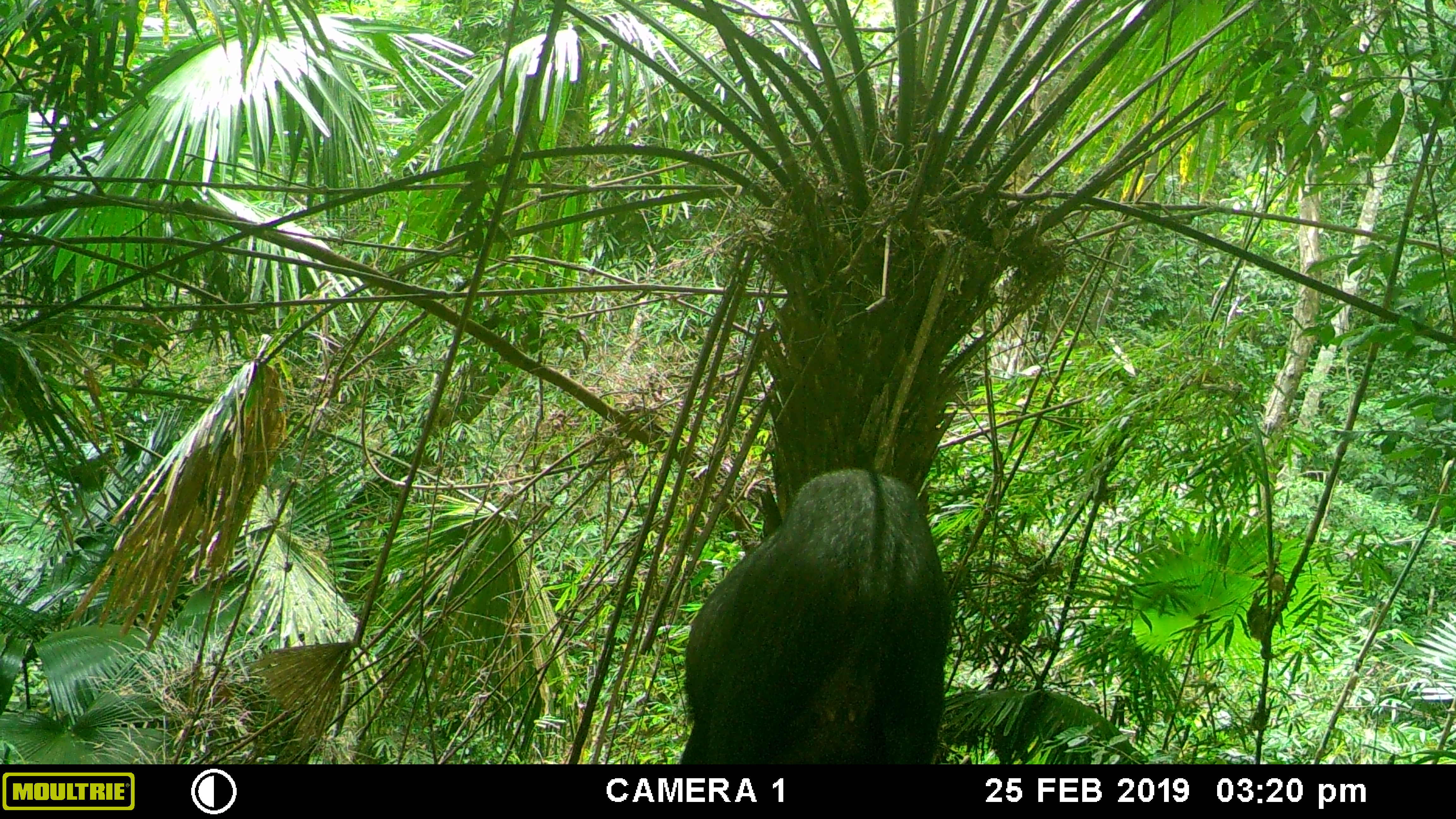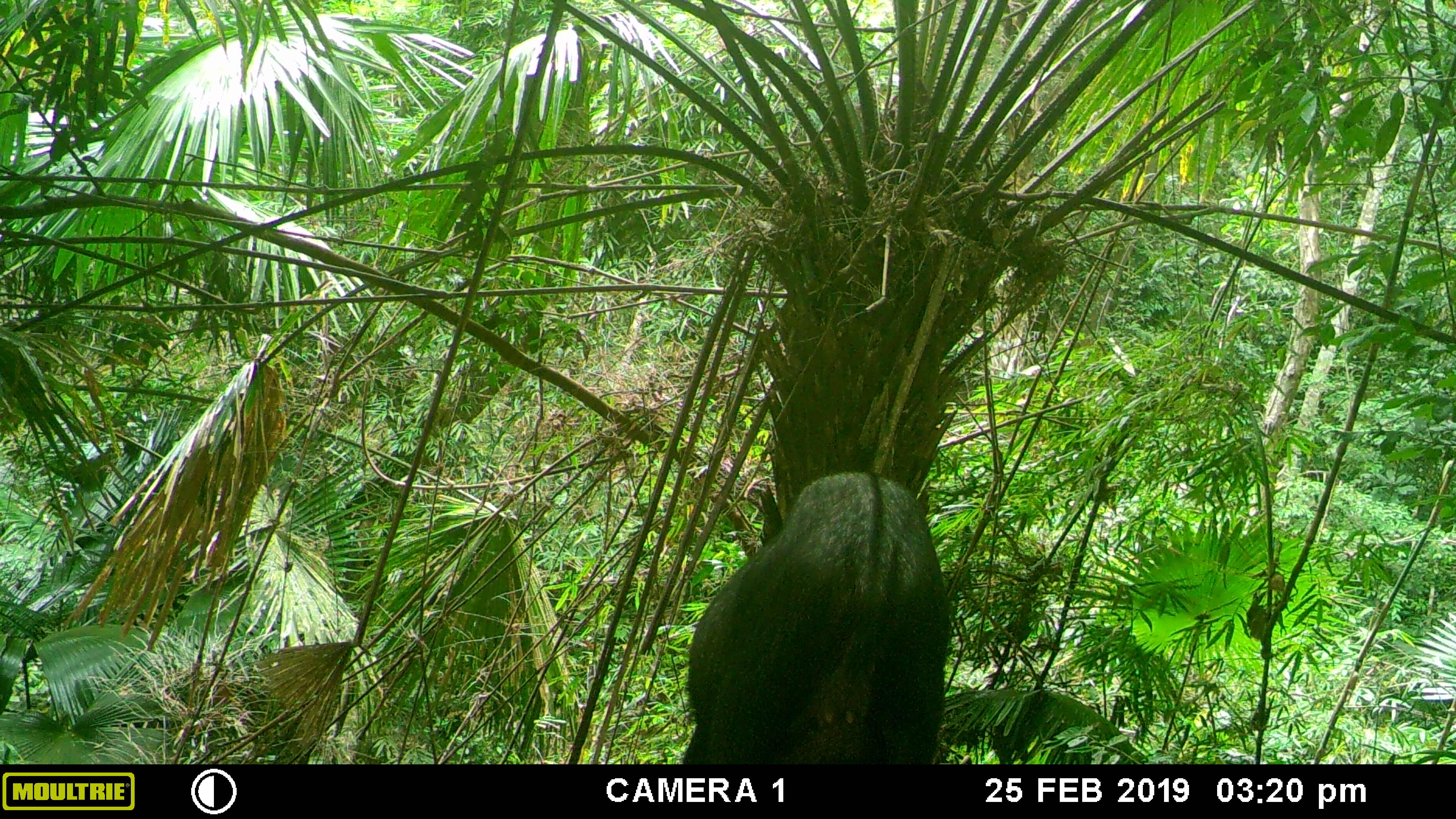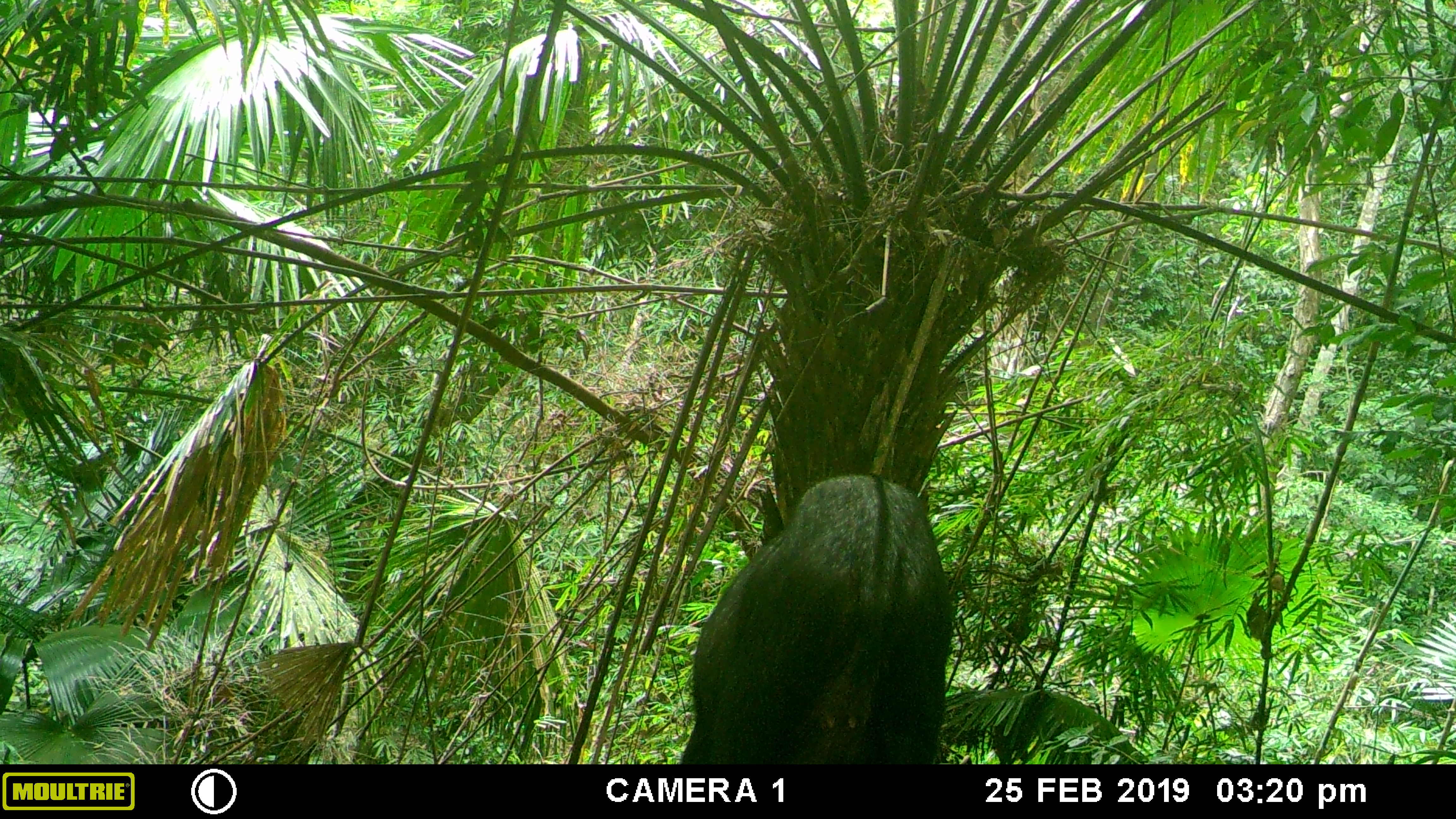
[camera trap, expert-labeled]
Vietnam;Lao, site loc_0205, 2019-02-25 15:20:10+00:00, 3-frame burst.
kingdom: Animalia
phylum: Chordata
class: Mammalia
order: Artiodactyla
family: Bovidae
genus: Capricornis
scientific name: Capricornis sumatraensis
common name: chinese serow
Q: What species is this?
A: Chinese serow (Capricornis sumatraensis).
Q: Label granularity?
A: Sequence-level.